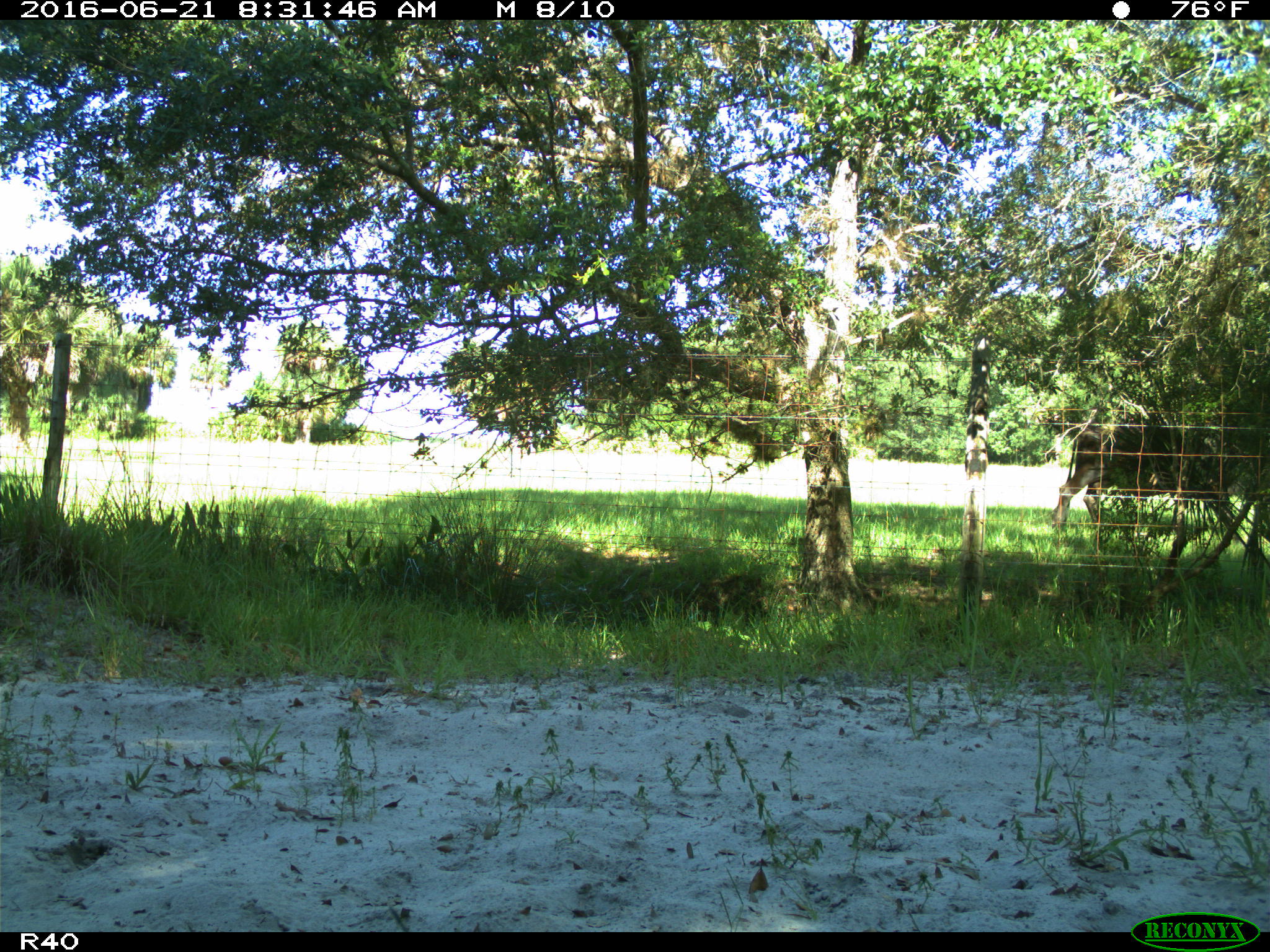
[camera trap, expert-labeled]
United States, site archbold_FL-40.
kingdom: Animalia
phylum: Chordata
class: Mammalia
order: Artiodactyla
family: Bovidae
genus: Bos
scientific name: Bos taurus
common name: domestic cow